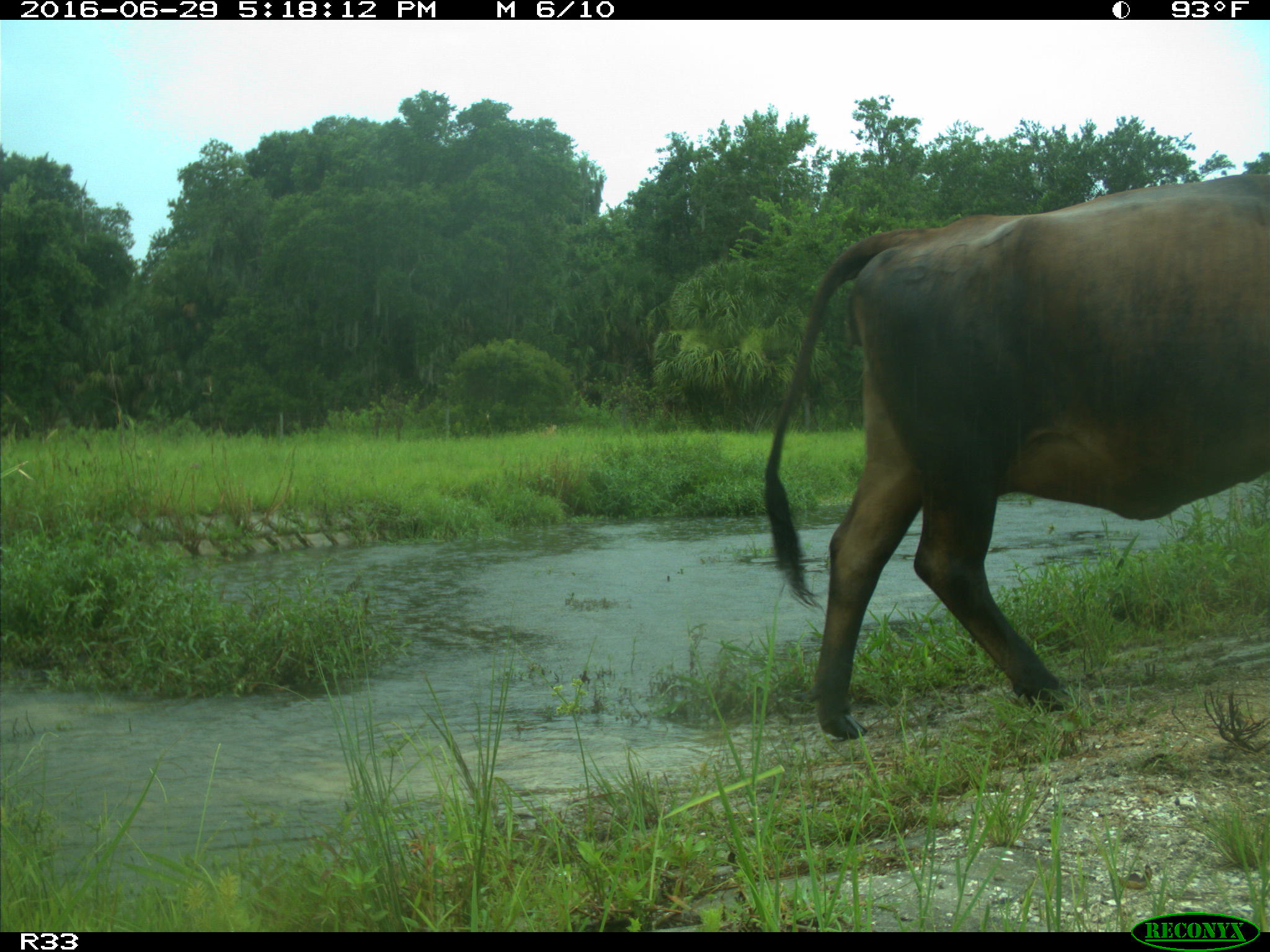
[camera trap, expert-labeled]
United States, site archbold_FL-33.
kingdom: Animalia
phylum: Chordata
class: Mammalia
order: Artiodactyla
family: Bovidae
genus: Bos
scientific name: Bos taurus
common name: domestic cow